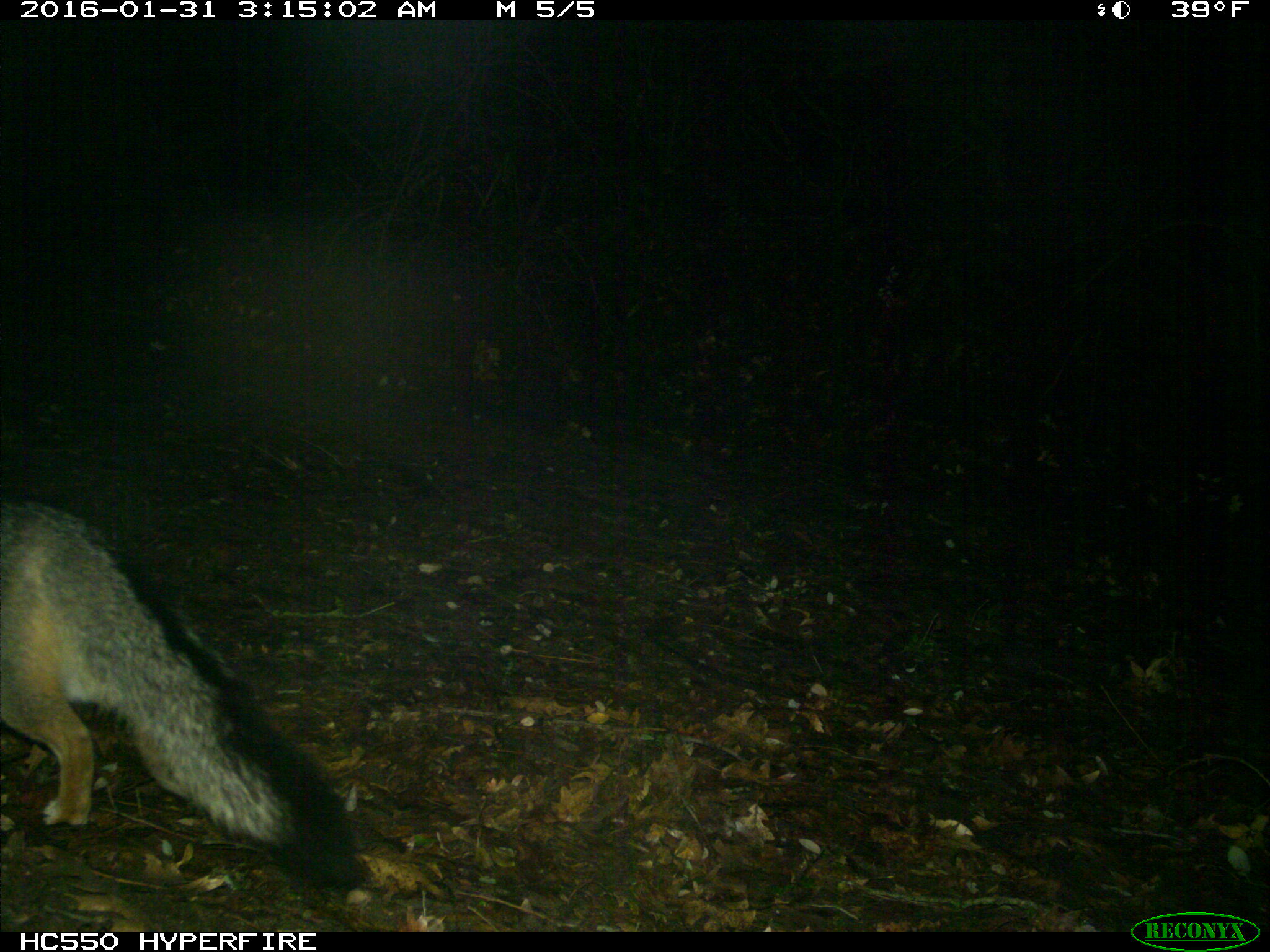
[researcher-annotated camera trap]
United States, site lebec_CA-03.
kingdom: Animalia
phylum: Chordata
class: Mammalia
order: Carnivora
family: Canidae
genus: Urocyon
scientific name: Urocyon cinereoargenteus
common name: gray fox